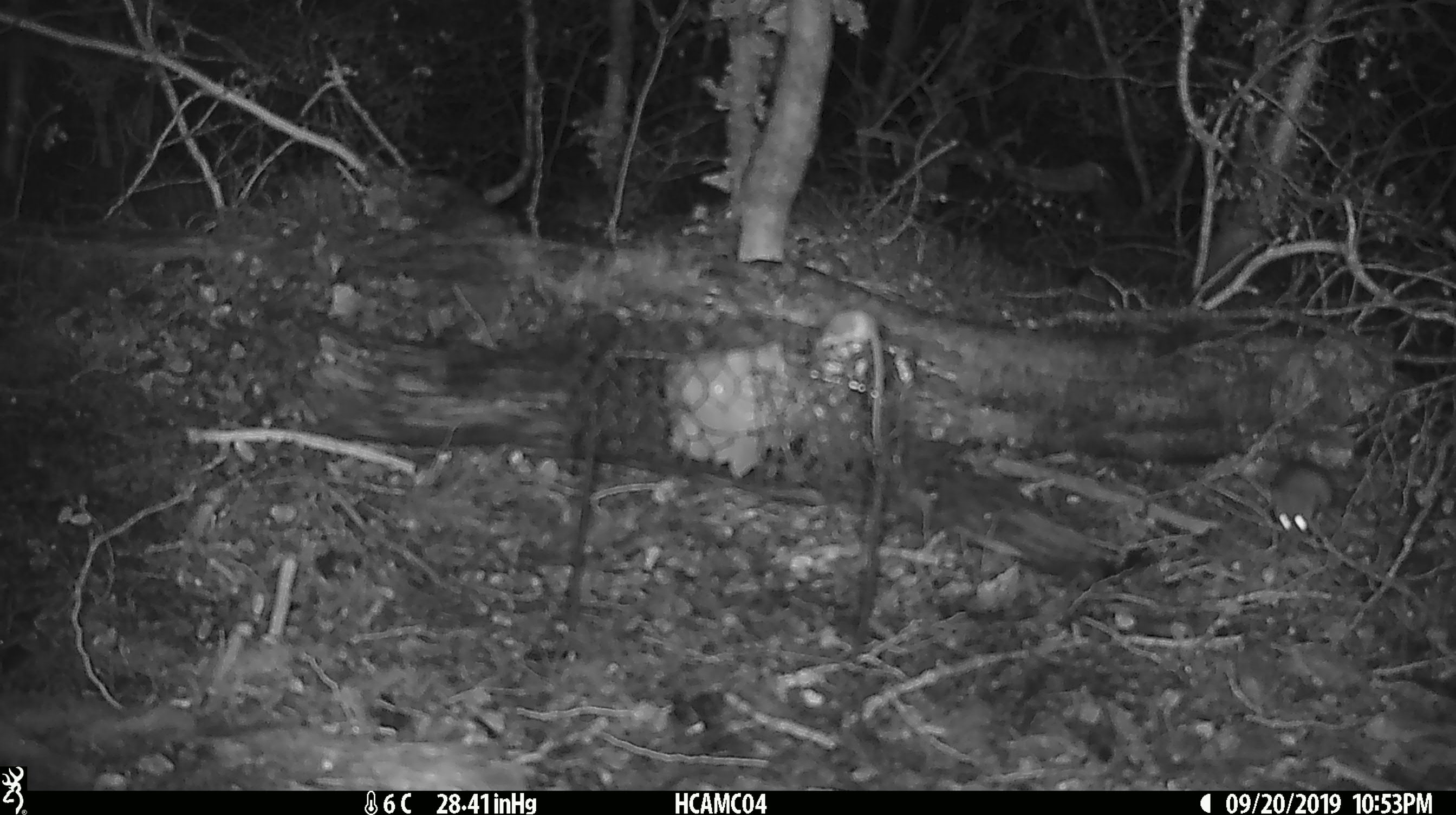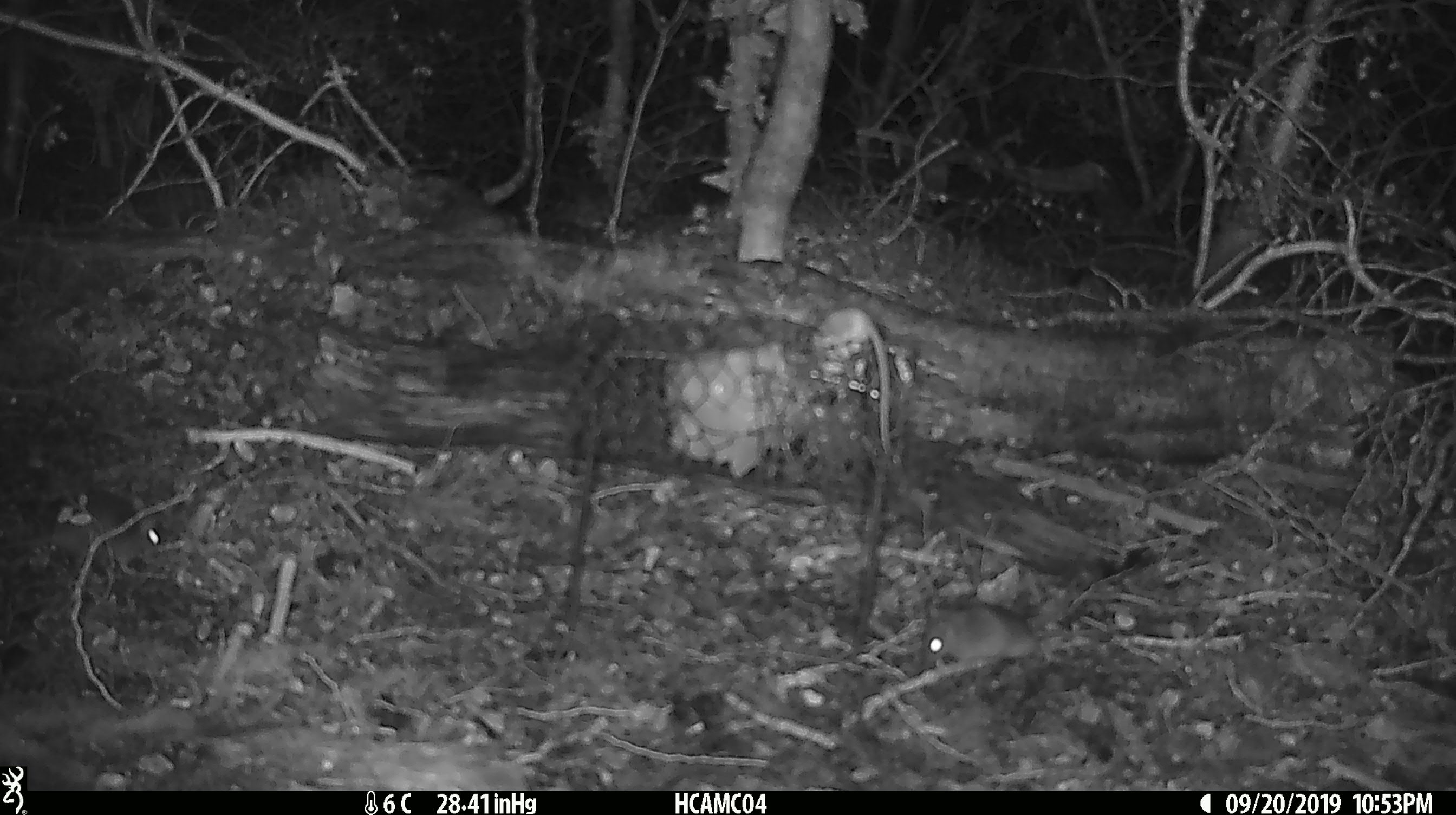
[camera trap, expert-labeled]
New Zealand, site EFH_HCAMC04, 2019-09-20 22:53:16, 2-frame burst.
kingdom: Animalia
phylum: Chordata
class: Mammalia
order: Rodentia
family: Muridae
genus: Mus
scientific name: Mus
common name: mouse